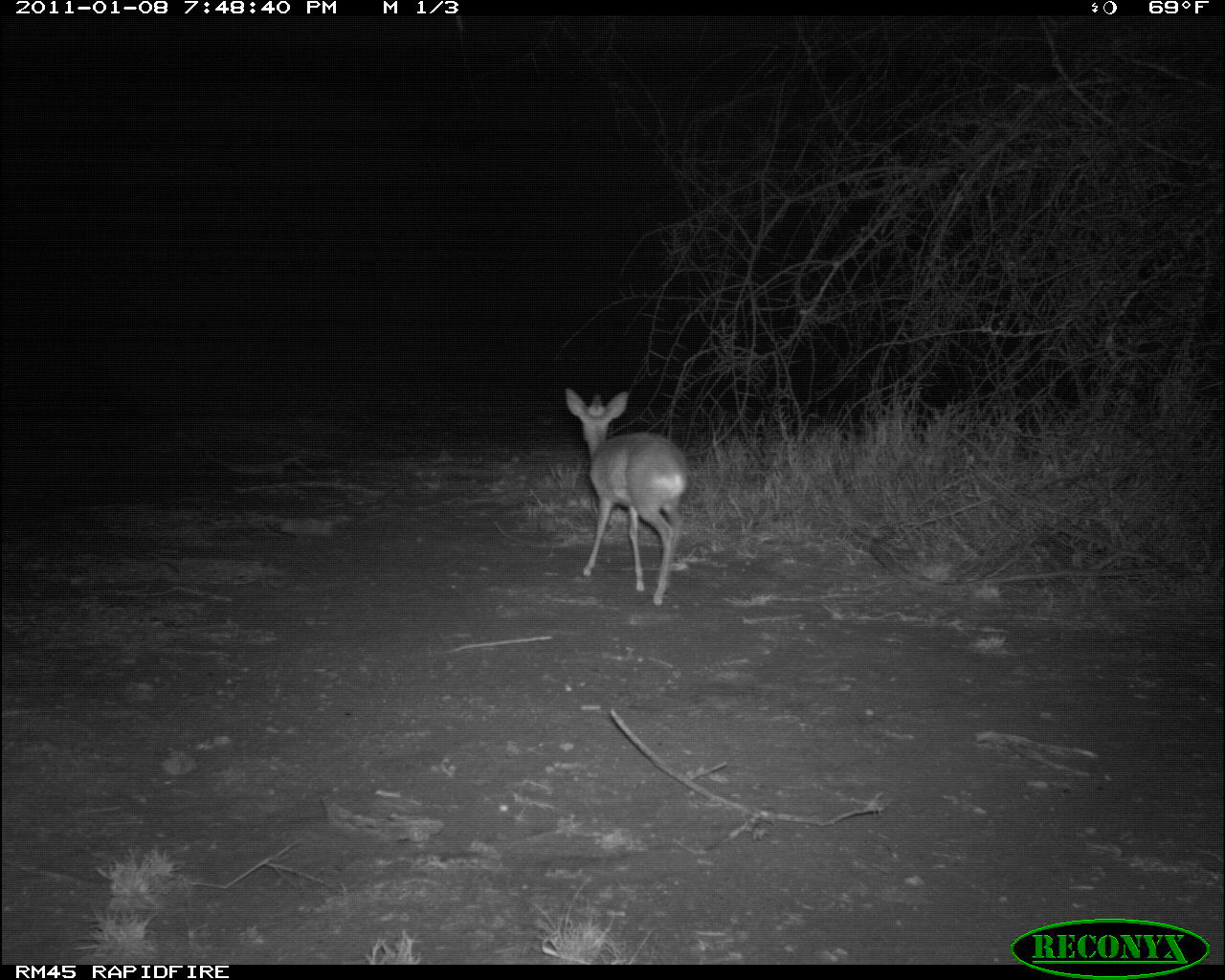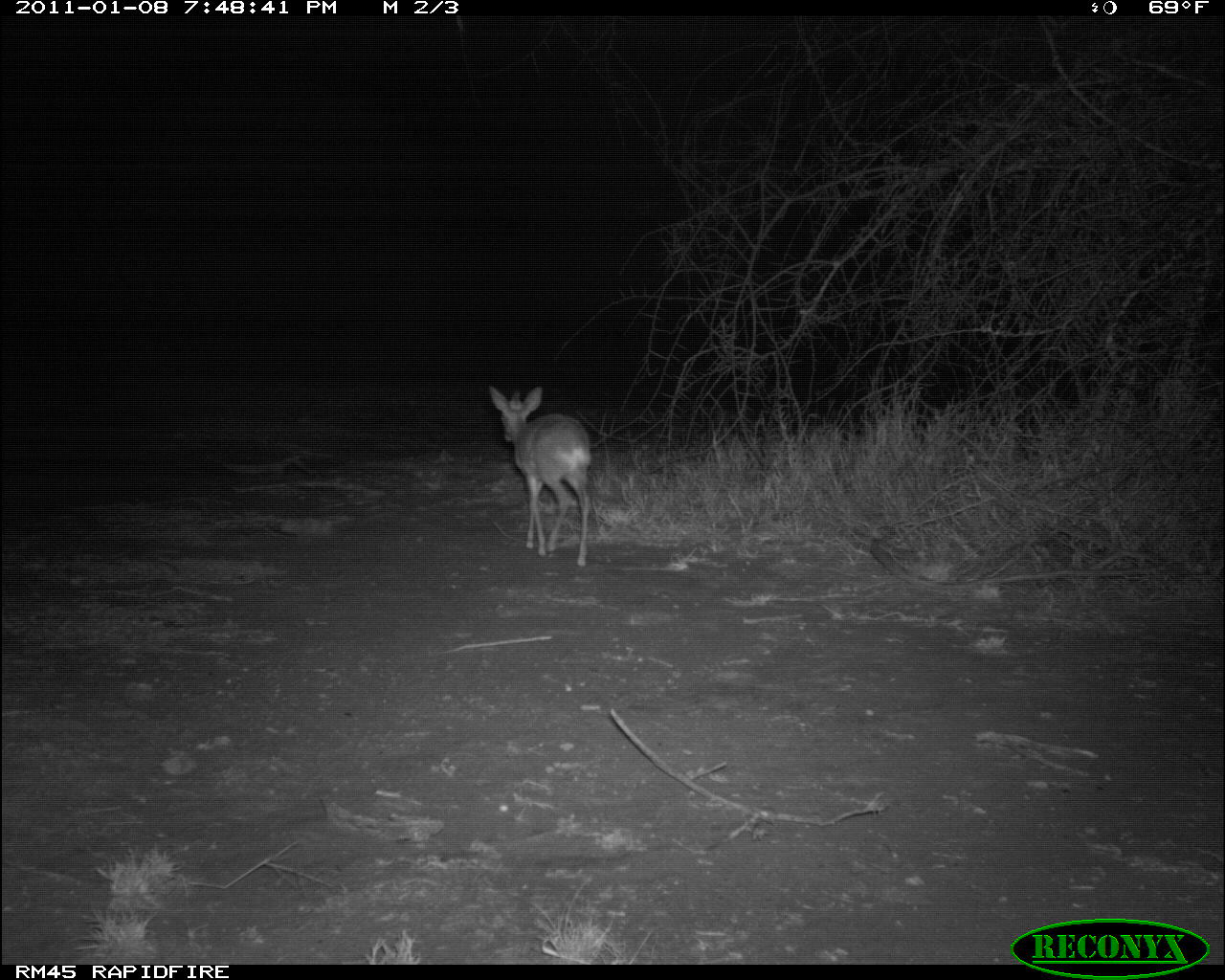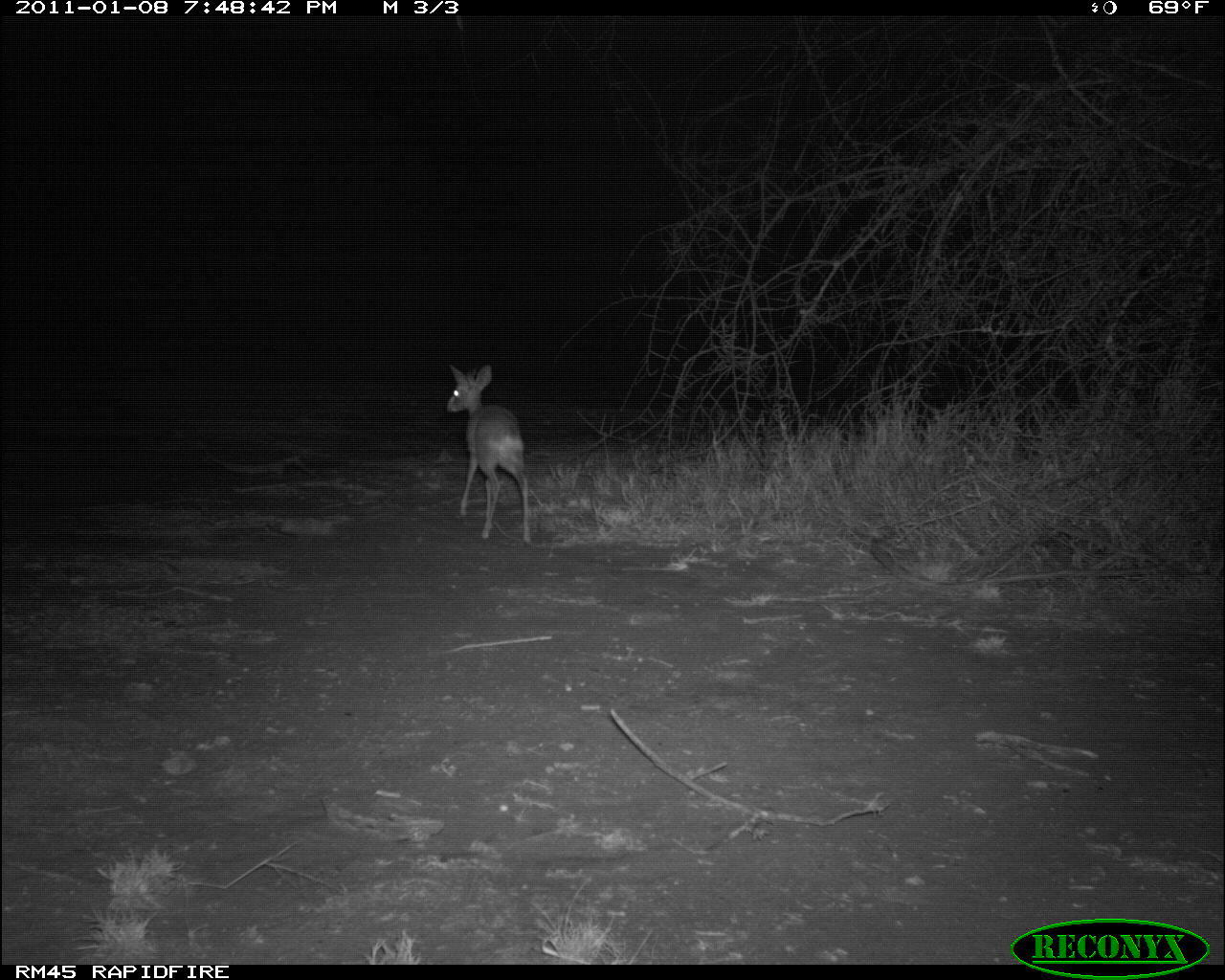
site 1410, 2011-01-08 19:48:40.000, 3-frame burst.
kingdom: Animalia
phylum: Chordata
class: Mammalia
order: Artiodactyla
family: Bovidae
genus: Madoqua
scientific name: Madoqua guentheri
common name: günther's dik-dik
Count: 1.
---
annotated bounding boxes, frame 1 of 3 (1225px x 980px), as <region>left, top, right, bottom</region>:
madoqua guentheri: <region>564, 387, 689, 606</region>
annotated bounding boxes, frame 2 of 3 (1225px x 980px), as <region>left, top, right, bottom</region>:
madoqua guentheri: <region>488, 384, 591, 568</region>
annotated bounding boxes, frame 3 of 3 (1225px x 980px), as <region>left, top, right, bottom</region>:
madoqua guentheri: <region>446, 364, 531, 544</region>